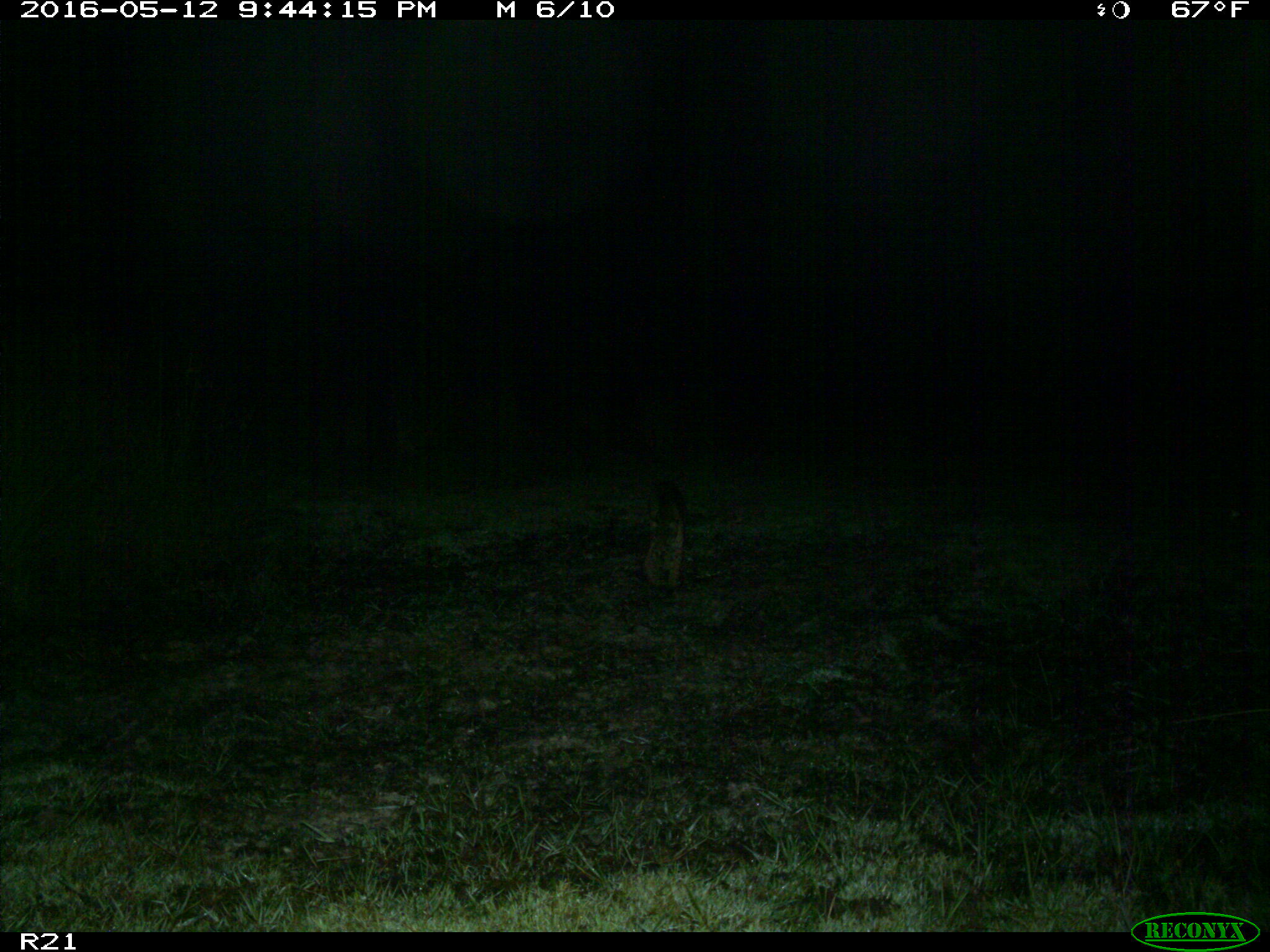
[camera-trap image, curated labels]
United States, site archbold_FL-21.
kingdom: Animalia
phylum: Chordata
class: Mammalia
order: Carnivora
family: Felidae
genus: Lynx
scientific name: Lynx rufus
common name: bobcat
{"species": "Lynx rufus (bobcat)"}